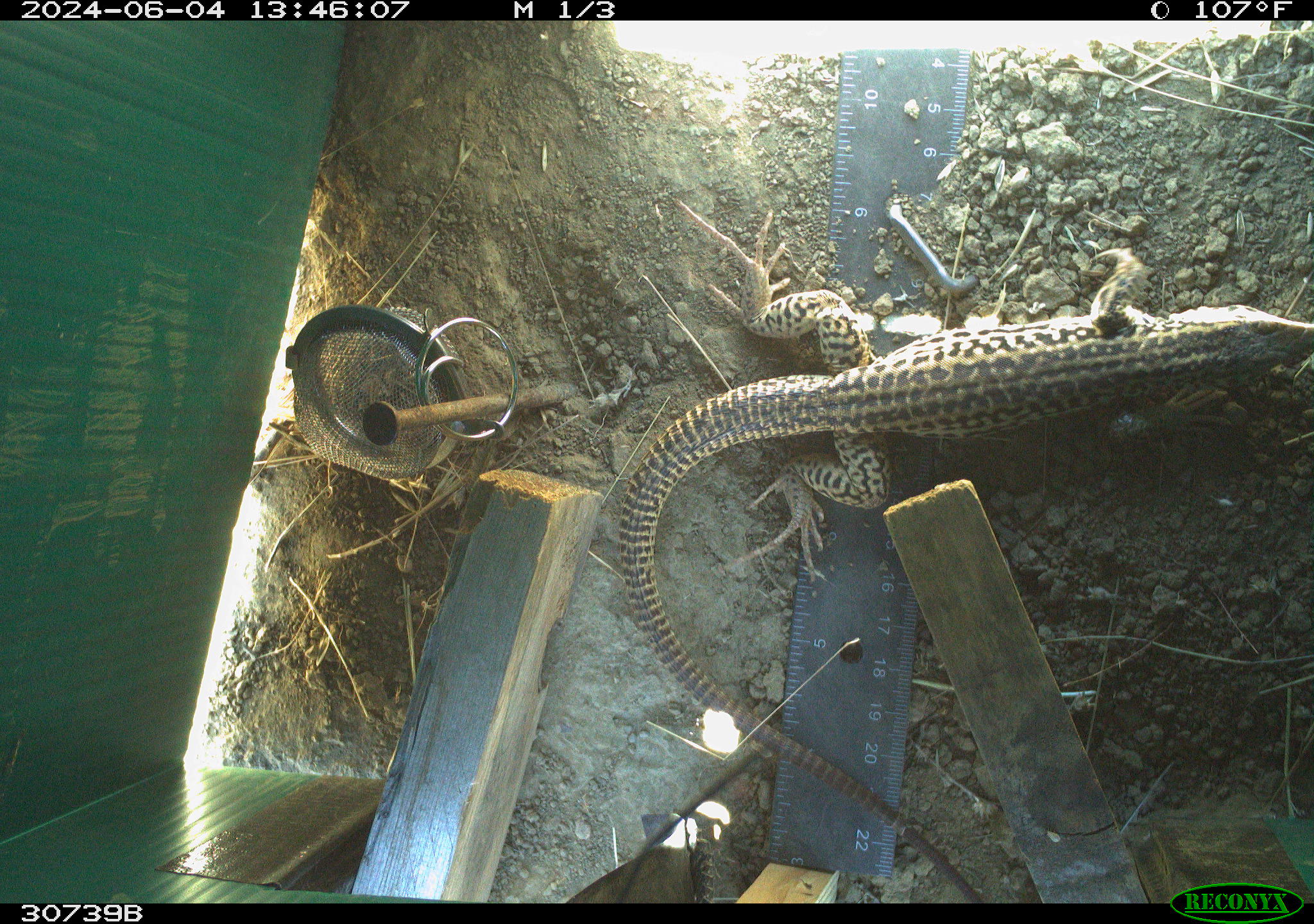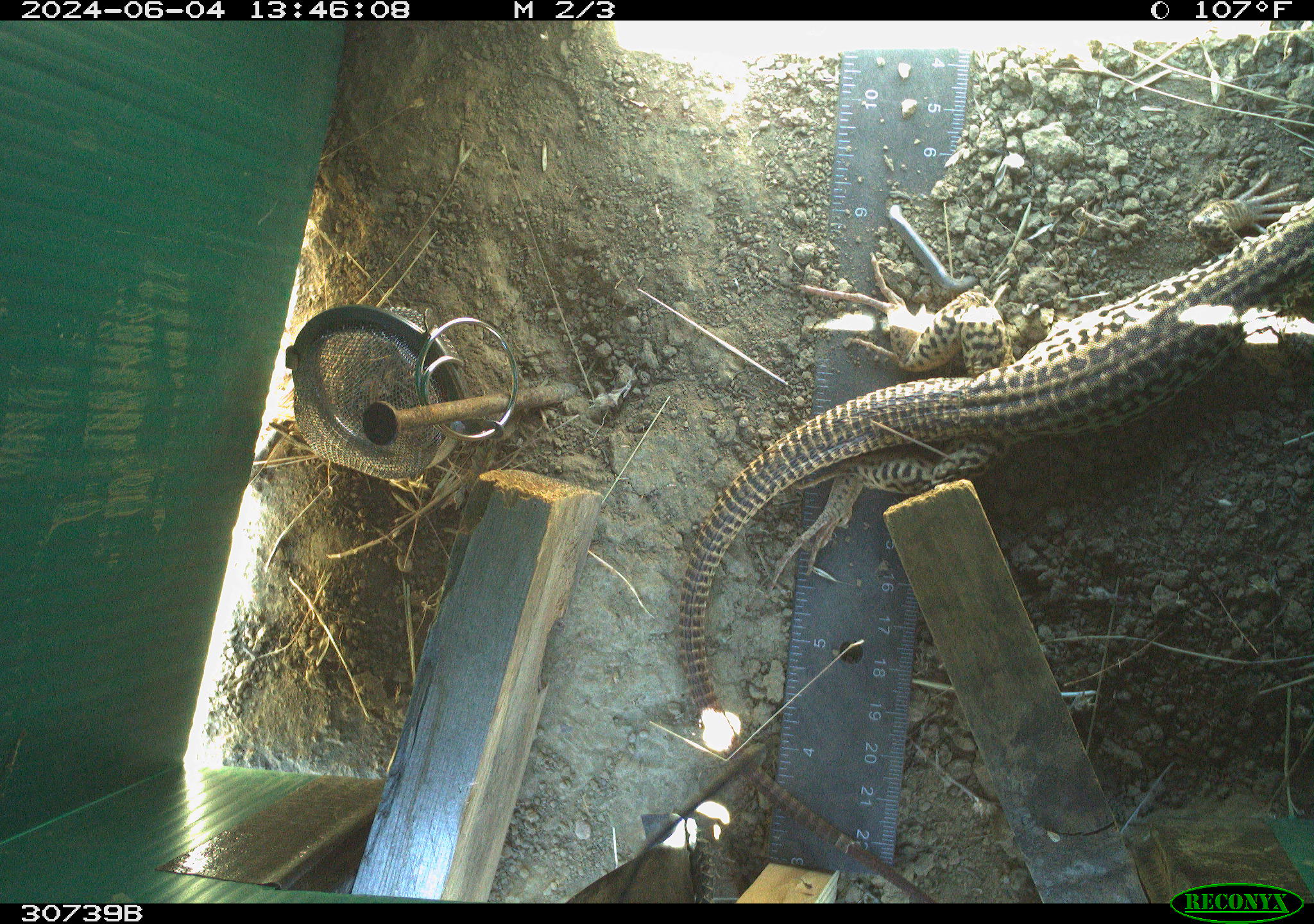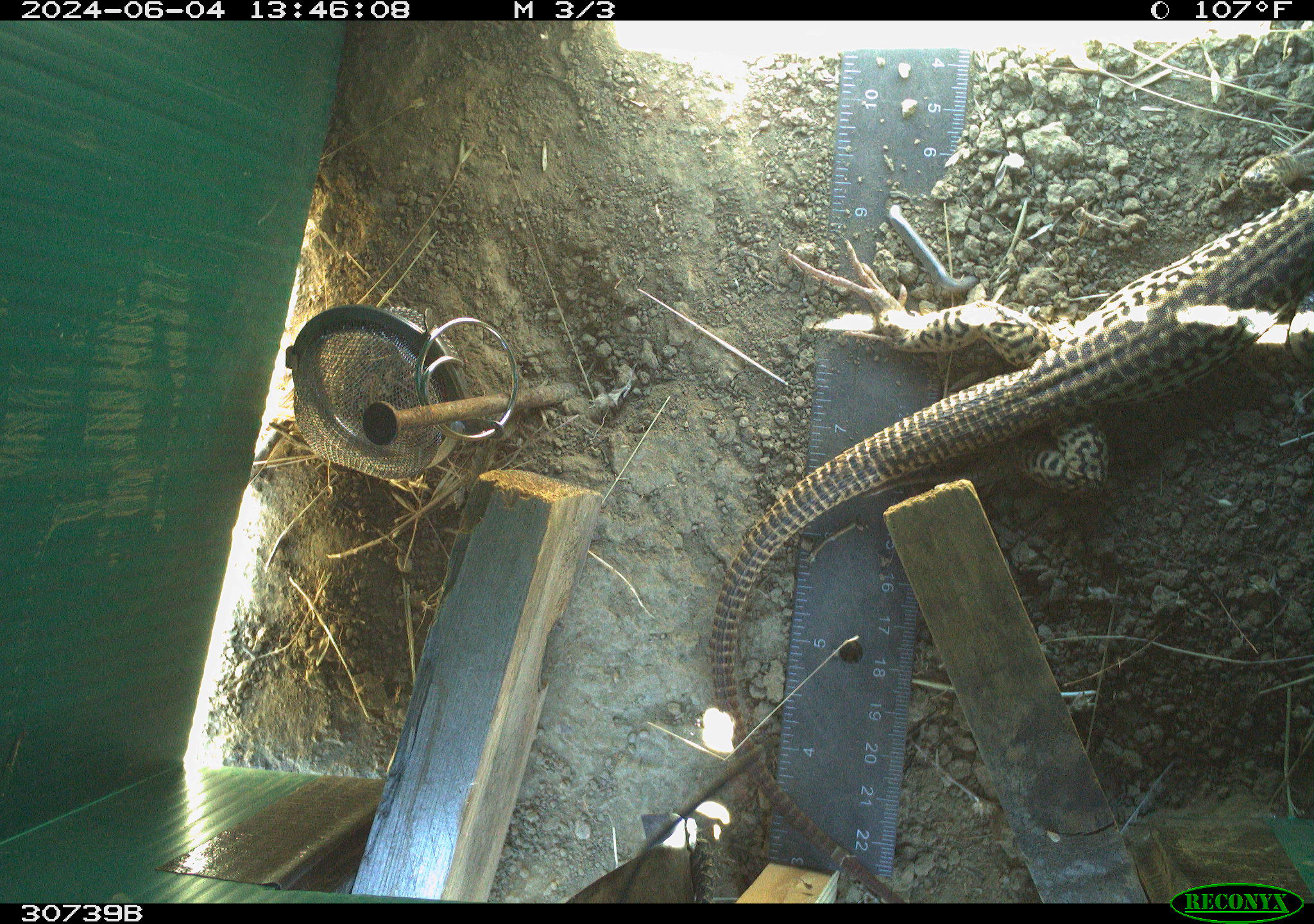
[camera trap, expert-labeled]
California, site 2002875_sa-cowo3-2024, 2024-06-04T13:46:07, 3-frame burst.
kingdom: Animalia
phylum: Chordata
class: Reptilia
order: Squamata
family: Teiidae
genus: Aspidoscelis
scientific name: Aspidoscelis tigris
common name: western whiptail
Western whiptail (Aspidoscelis tigris).